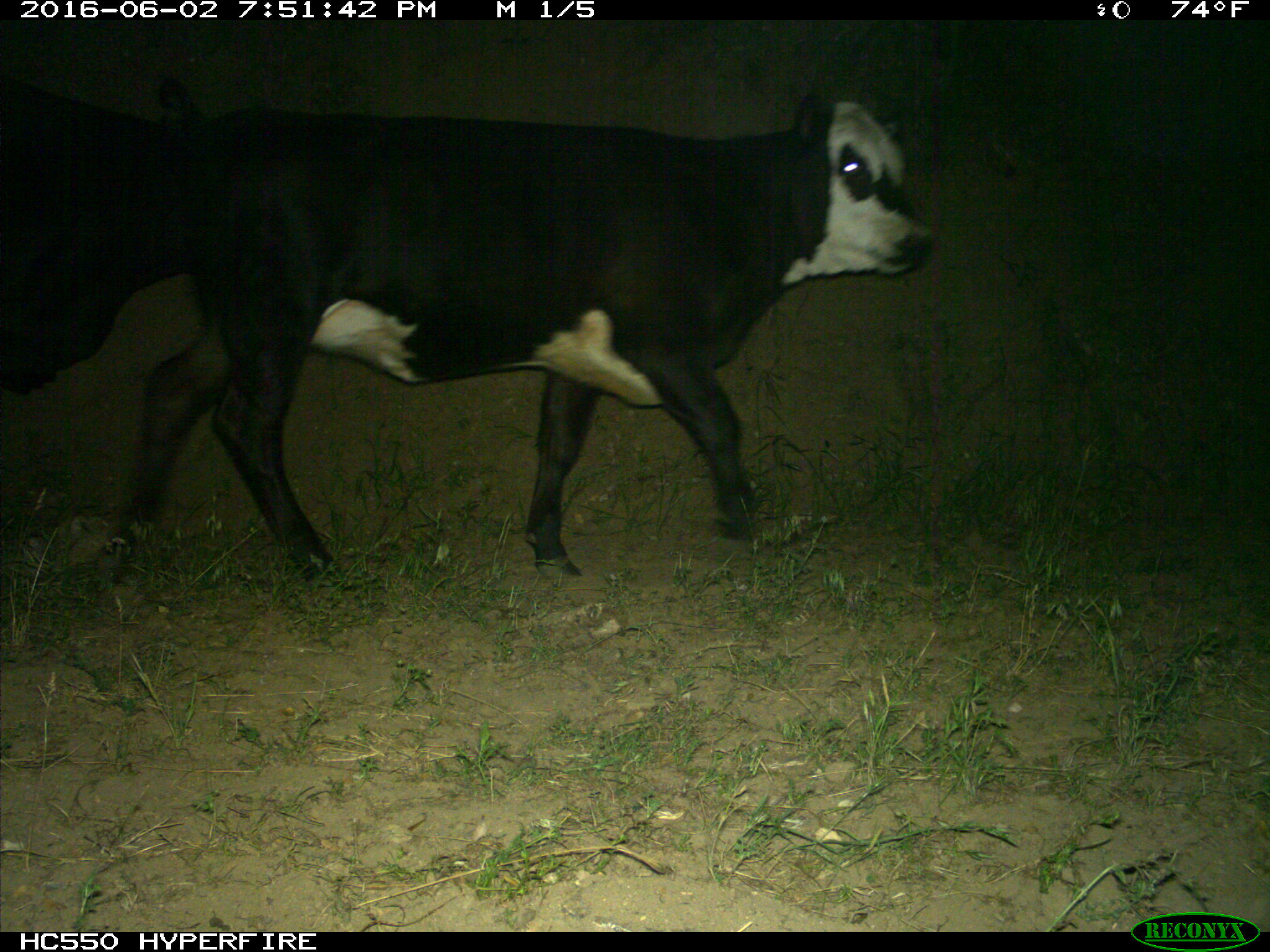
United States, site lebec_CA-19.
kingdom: Animalia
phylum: Chordata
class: Mammalia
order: Artiodactyla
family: Bovidae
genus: Bos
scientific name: Bos taurus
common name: domestic cow